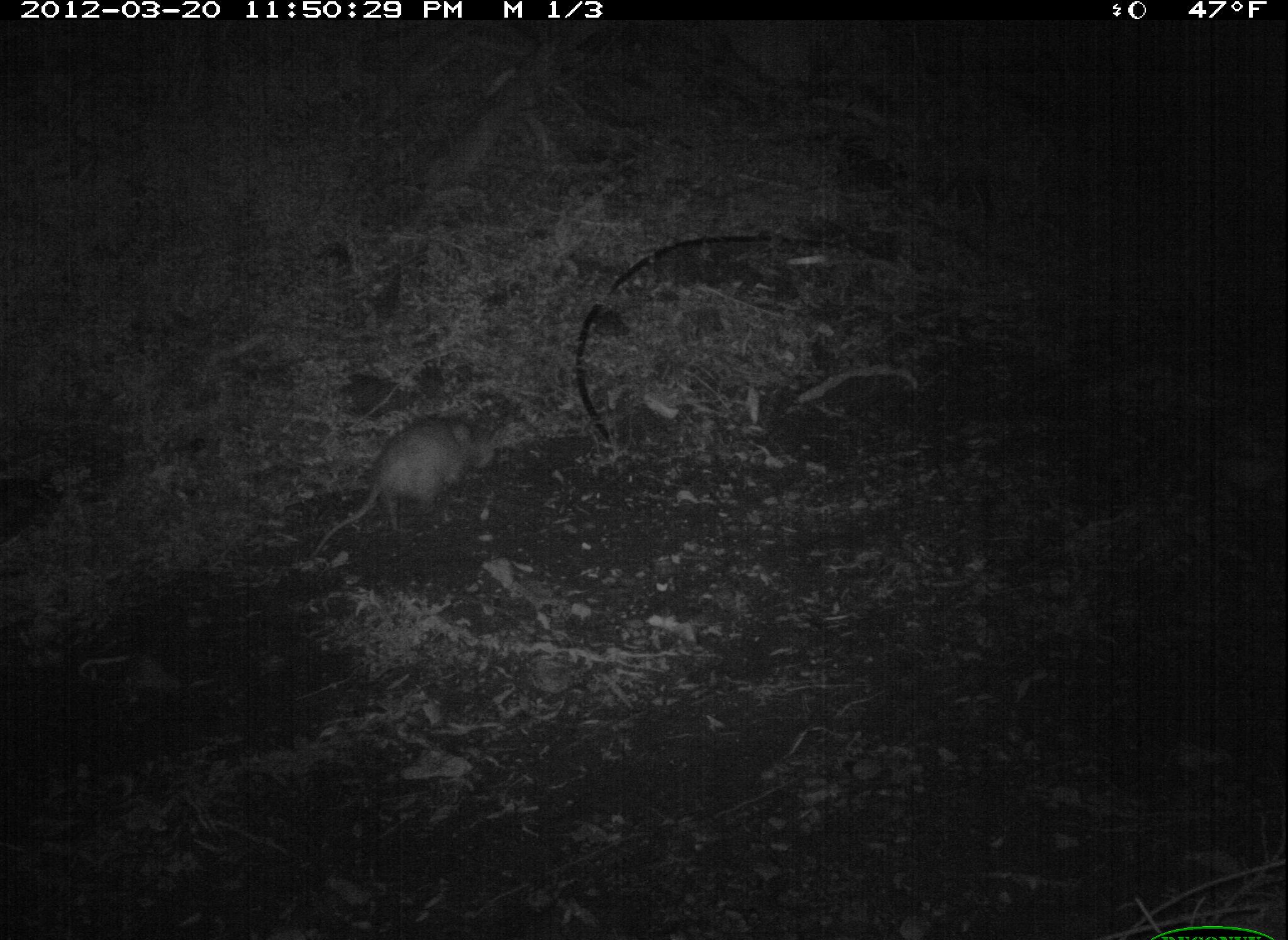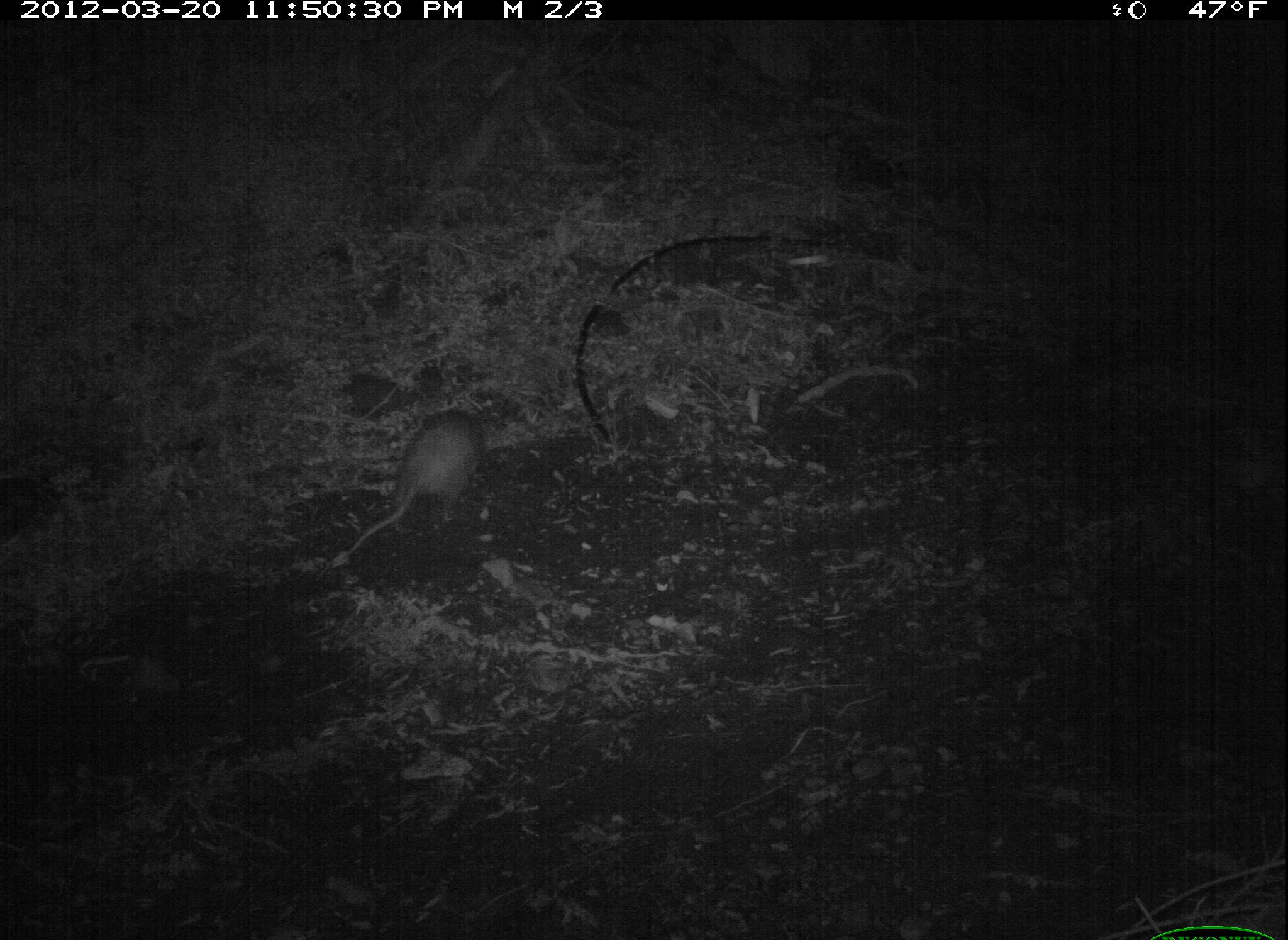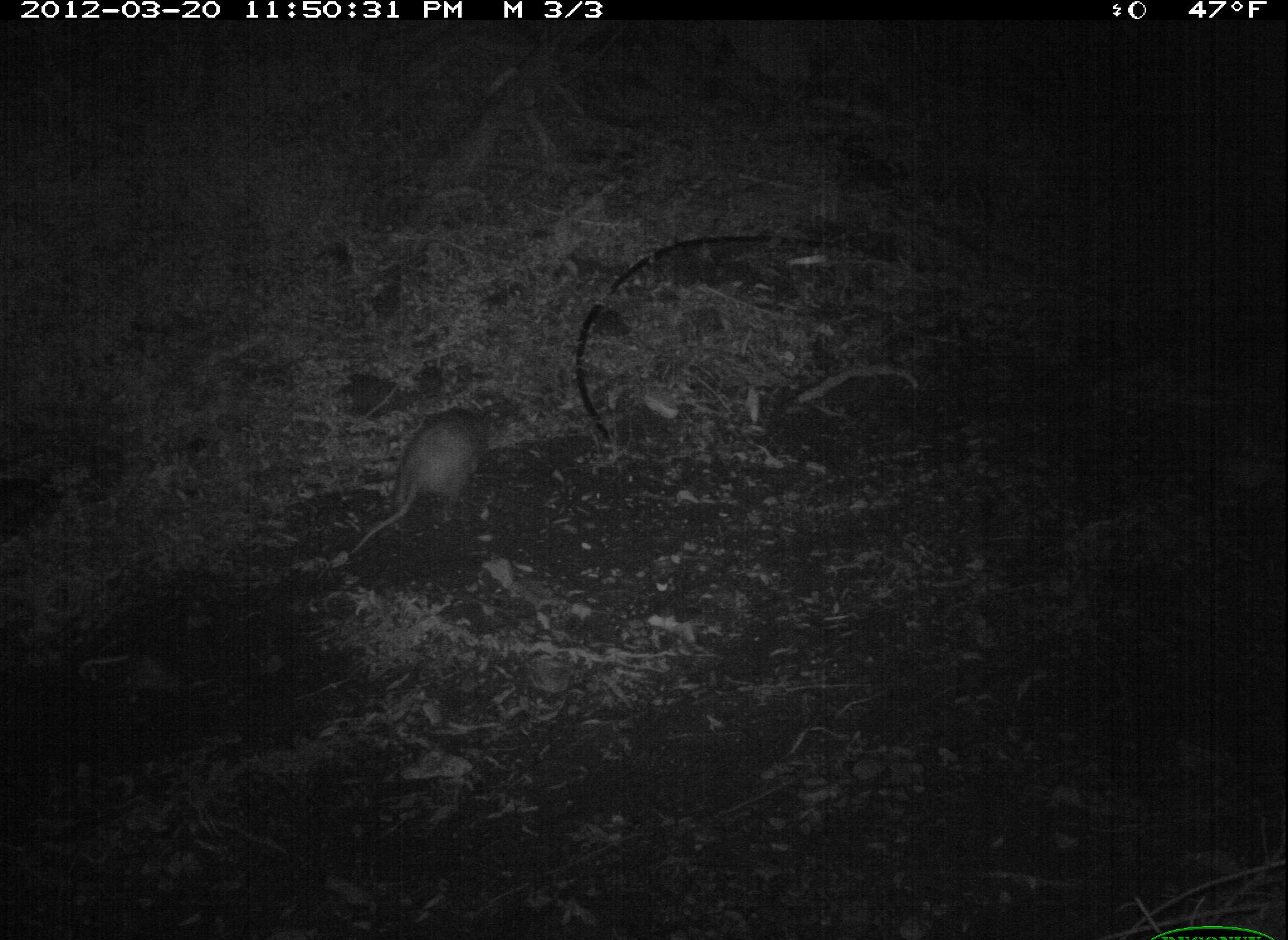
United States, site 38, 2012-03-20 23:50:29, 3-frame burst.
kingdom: Animalia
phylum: Chordata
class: Mammalia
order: Didelphimorphia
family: Didelphidae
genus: Didelphis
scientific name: Didelphis virginiana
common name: virginia opossum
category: opossum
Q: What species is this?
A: Opossum (virginia opossum) (Didelphis virginiana).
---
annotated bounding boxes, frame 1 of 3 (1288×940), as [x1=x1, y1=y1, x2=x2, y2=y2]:
opossum: [x1=299, y1=414, x2=506, y2=554]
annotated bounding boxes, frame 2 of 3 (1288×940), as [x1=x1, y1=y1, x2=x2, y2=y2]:
opossum: [x1=330, y1=396, x2=514, y2=561]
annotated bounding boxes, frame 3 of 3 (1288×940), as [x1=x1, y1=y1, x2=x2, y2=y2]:
opossum: [x1=336, y1=387, x2=530, y2=569]